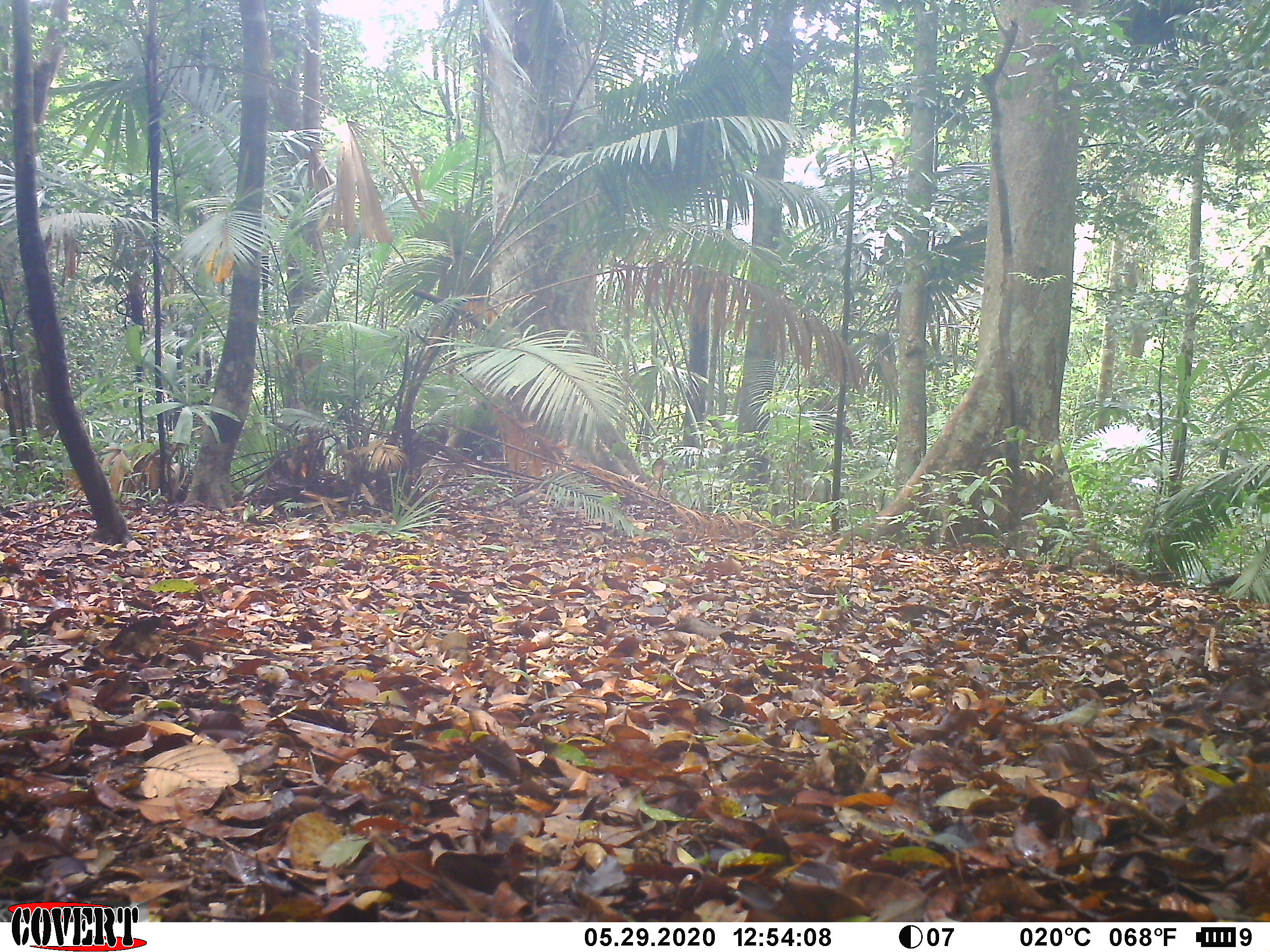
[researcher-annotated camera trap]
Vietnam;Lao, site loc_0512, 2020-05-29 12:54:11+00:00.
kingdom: Animalia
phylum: Chordata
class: Mammalia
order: Artiodactyla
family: Suidae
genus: Sus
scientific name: Sus scrofa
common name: eurasian wild pig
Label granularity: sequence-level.